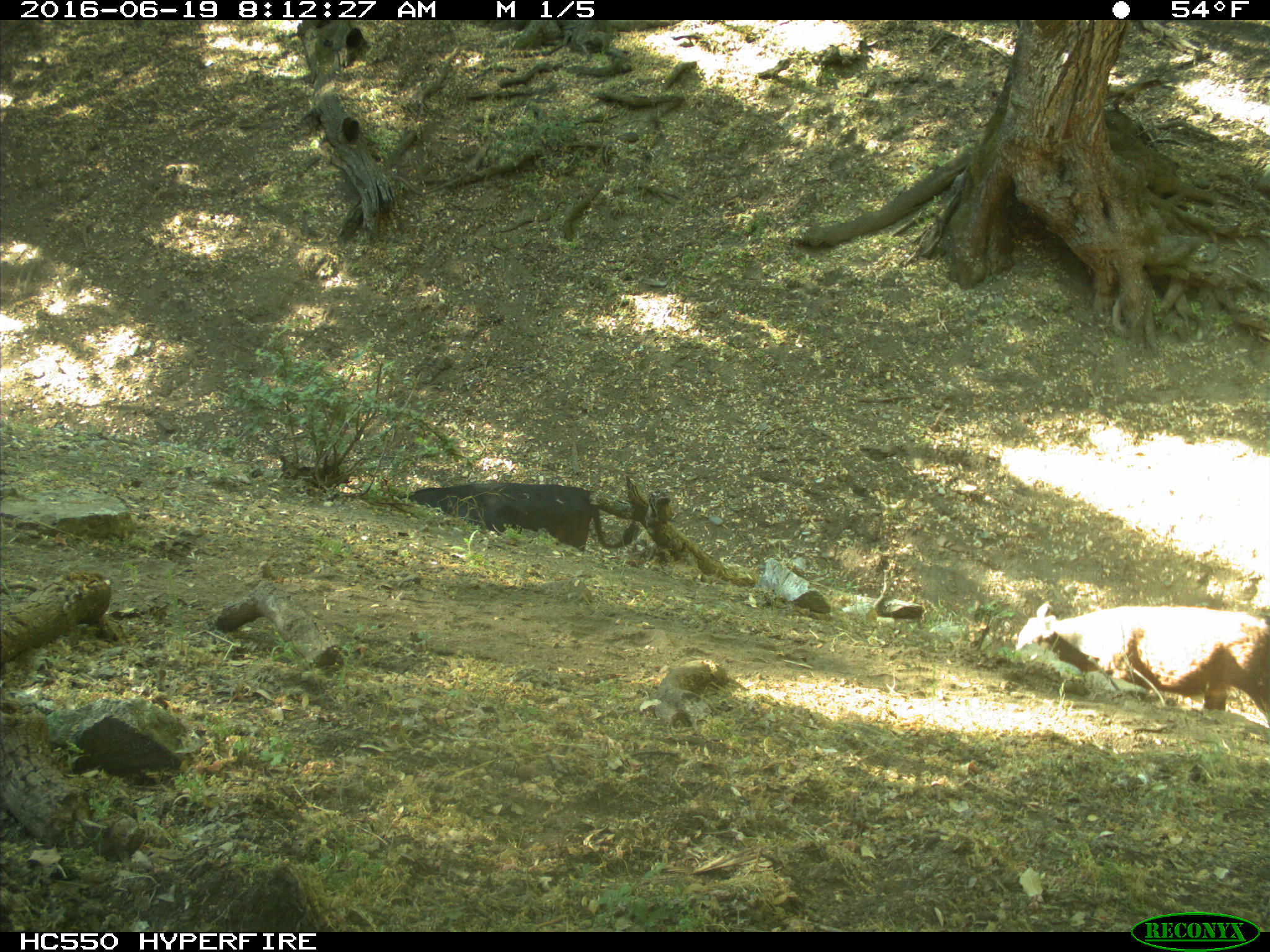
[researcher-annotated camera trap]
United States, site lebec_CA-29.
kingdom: Animalia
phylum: Chordata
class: Mammalia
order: Artiodactyla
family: Bovidae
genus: Bos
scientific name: Bos taurus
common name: domestic cow